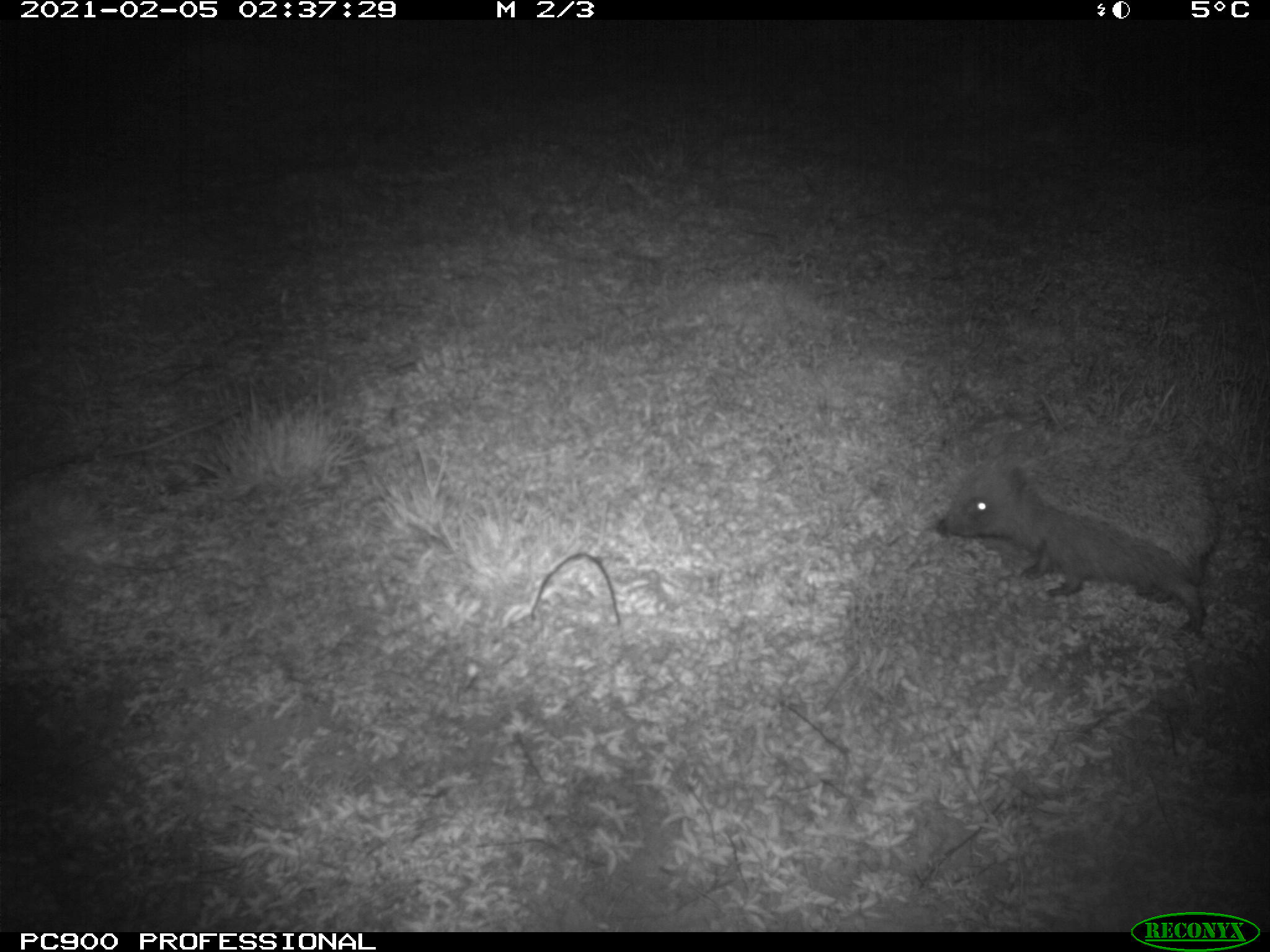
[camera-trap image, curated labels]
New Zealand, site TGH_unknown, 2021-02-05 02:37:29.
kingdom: Animalia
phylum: Chordata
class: Mammalia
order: Eulipotyphla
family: Erinaceidae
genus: Erinaceus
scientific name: Erinaceus europaeus europaeus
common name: european hedgehog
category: hedgehog